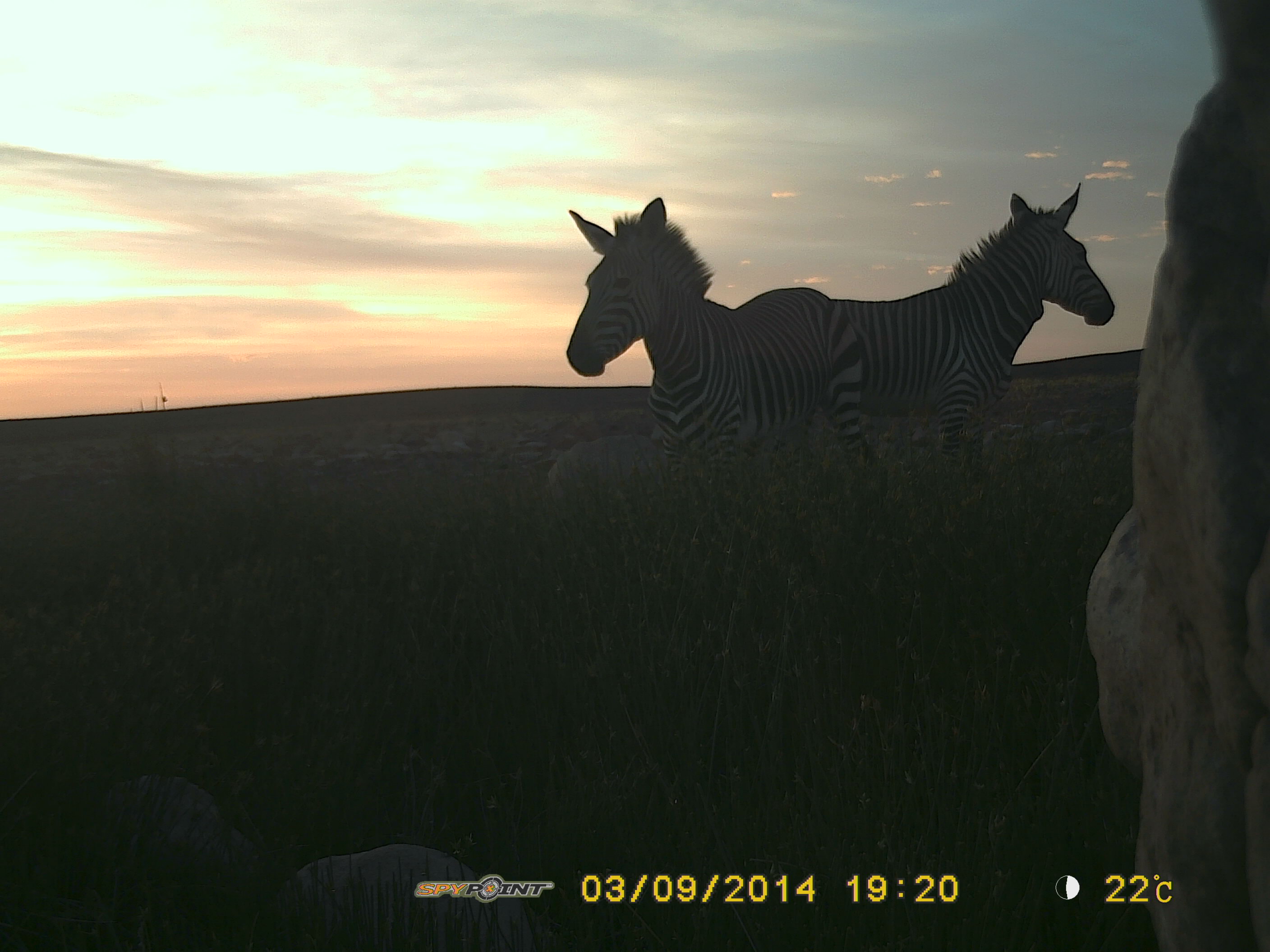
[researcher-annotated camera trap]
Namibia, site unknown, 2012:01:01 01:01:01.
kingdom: Animalia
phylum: Chordata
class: Mammalia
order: Perissodactyla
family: Equidae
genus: Equus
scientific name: Equus zebra hartmannae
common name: hartmann's mountain zebra